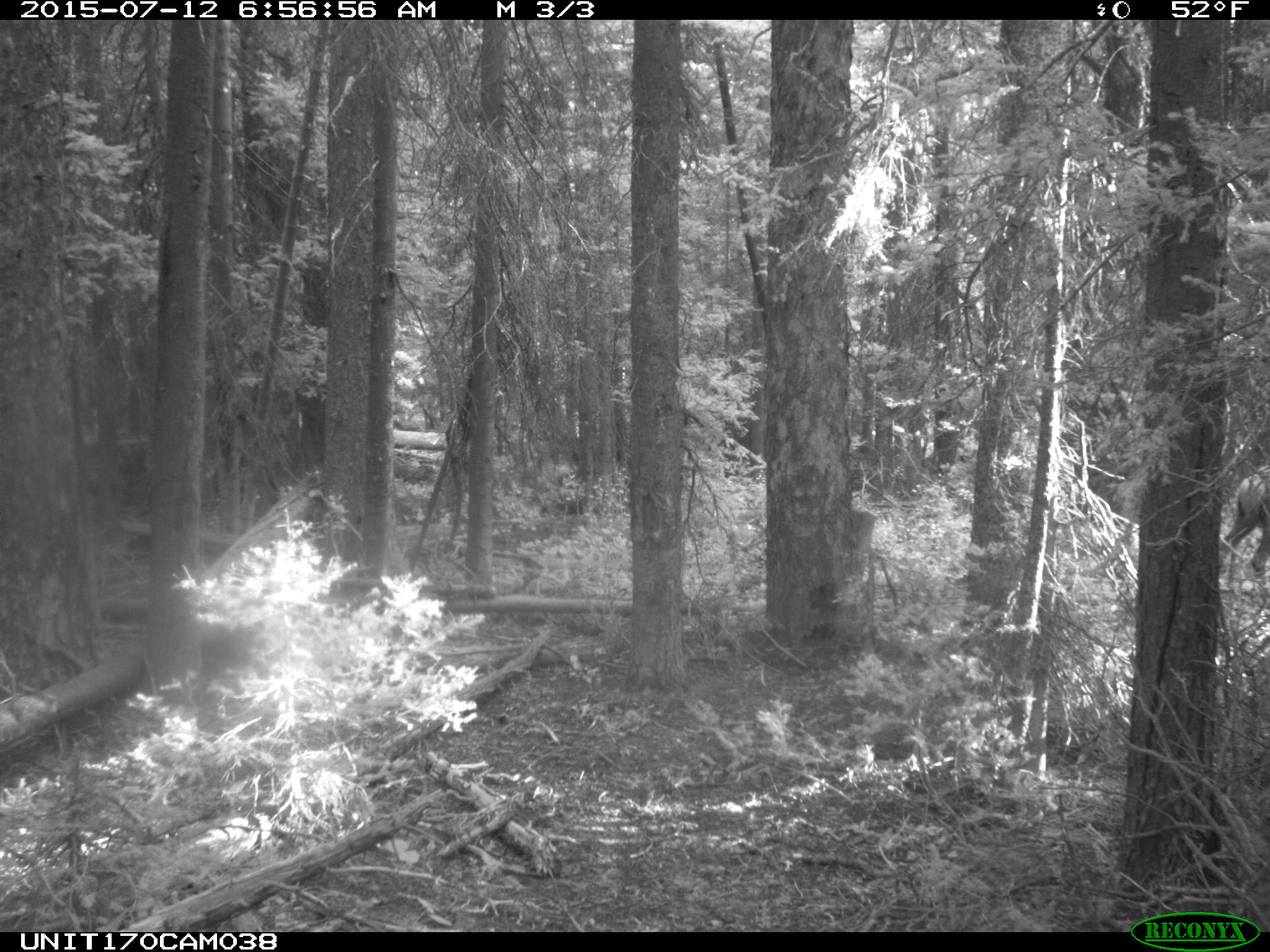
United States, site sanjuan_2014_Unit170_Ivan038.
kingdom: Animalia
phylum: Chordata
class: Mammalia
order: Artiodactyla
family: Cervidae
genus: Cervus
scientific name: Cervus elaphus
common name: red deer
Cervus elaphus (red deer).